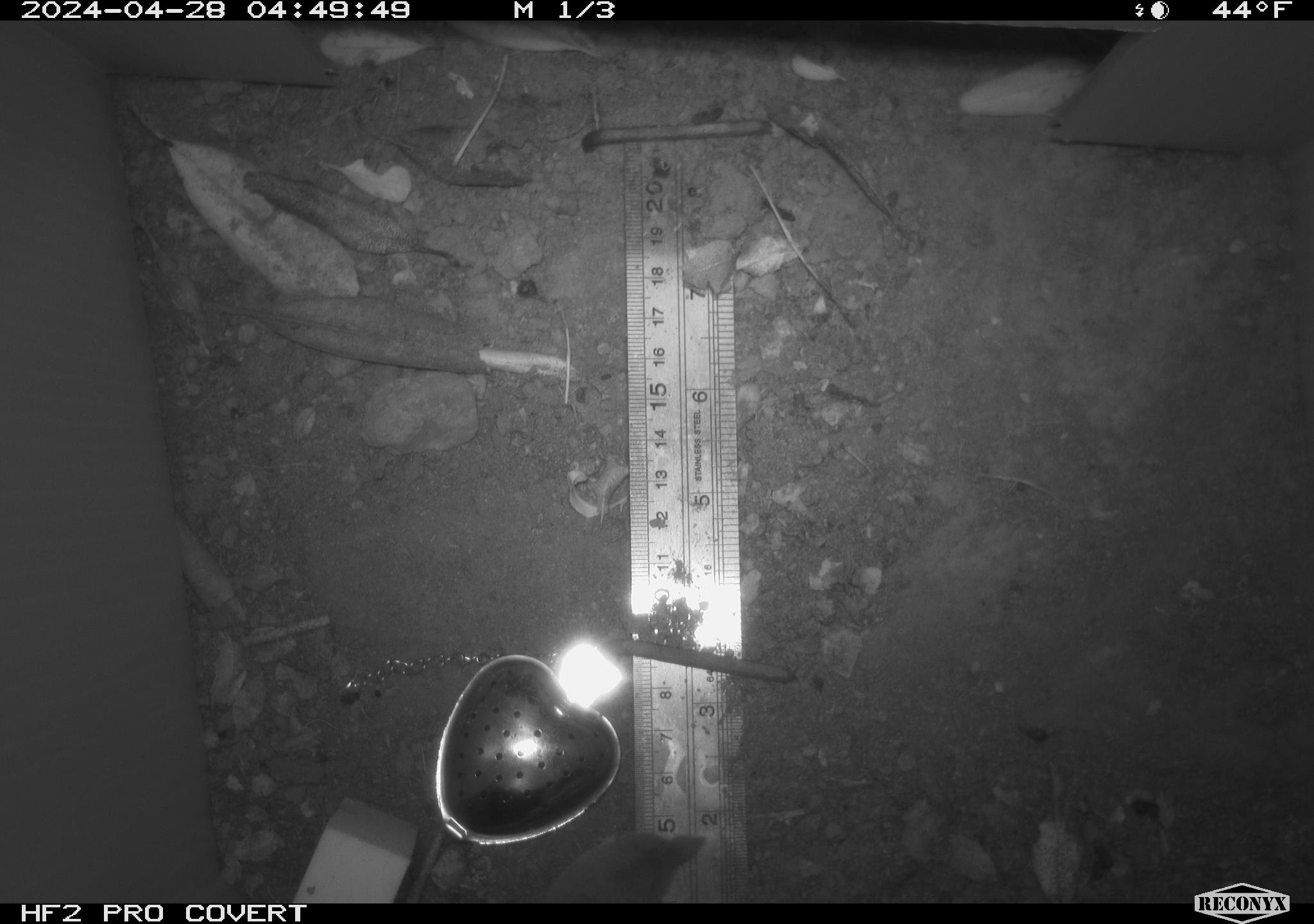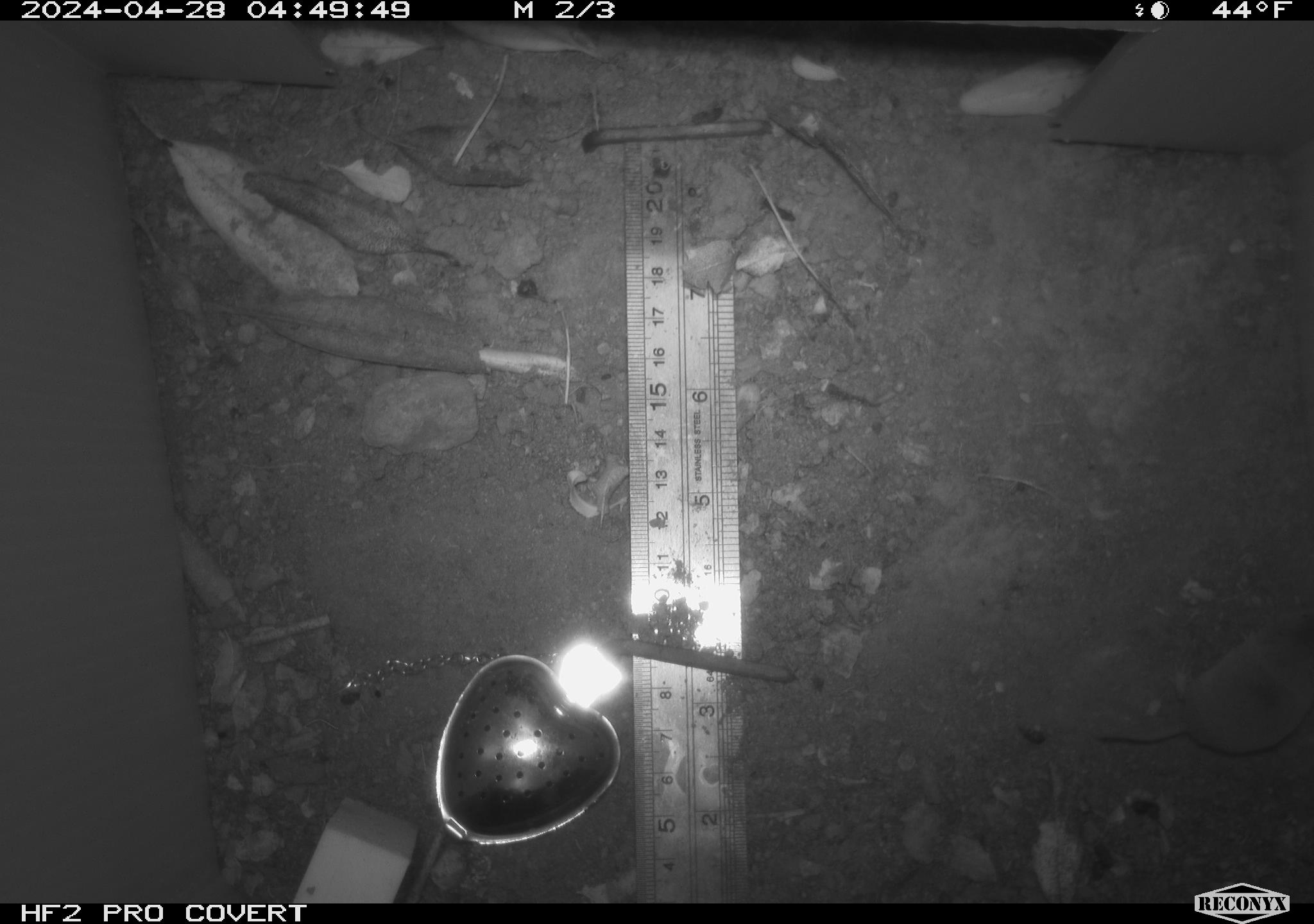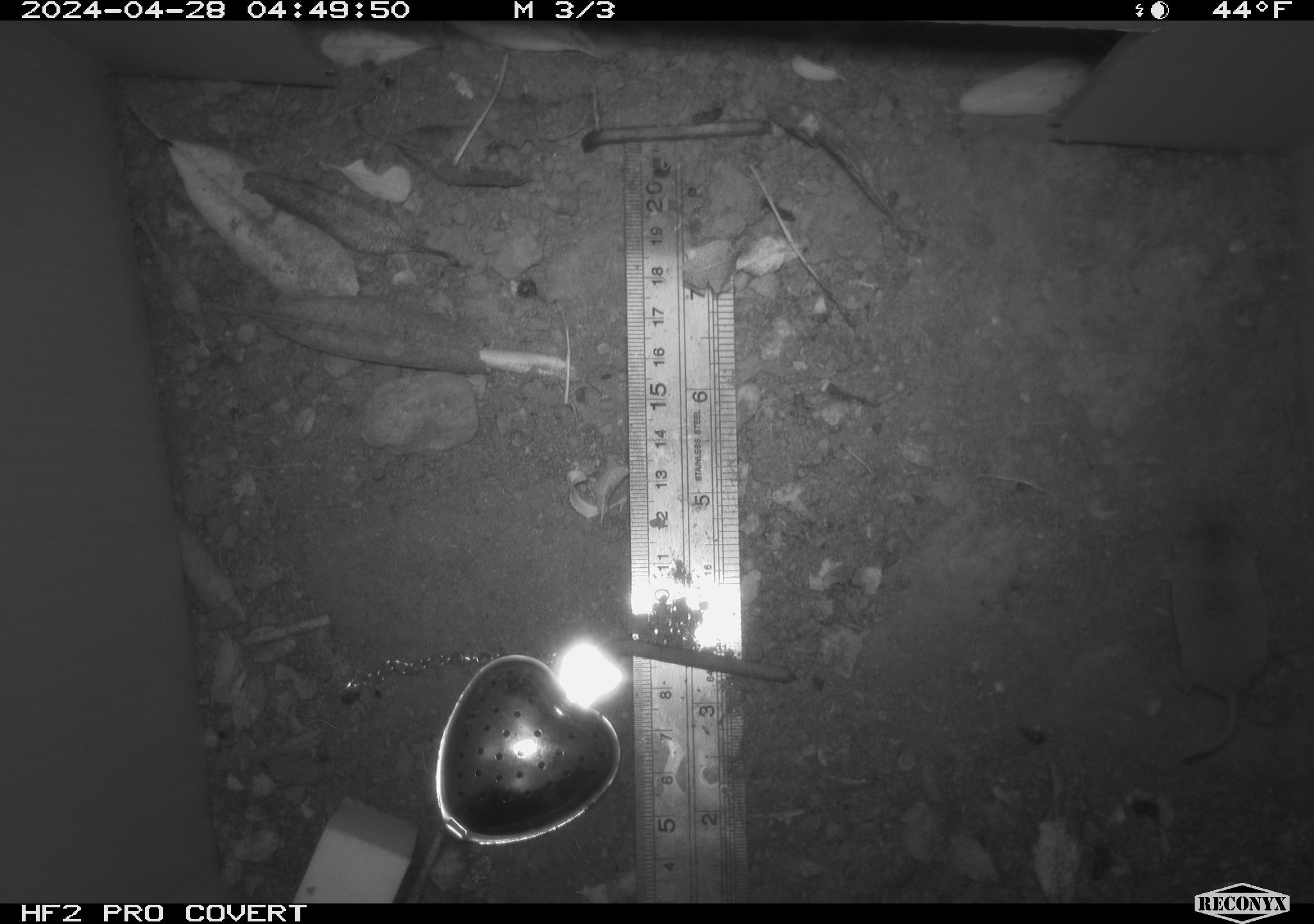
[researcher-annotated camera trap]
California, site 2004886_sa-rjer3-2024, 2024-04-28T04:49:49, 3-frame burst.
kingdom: Animalia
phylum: Chordata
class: Mammalia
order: Eulipotyphla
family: Soricidae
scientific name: Soricidae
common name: shrews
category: soricidae family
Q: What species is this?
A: Soricidae family (shrews) (Soricidae).